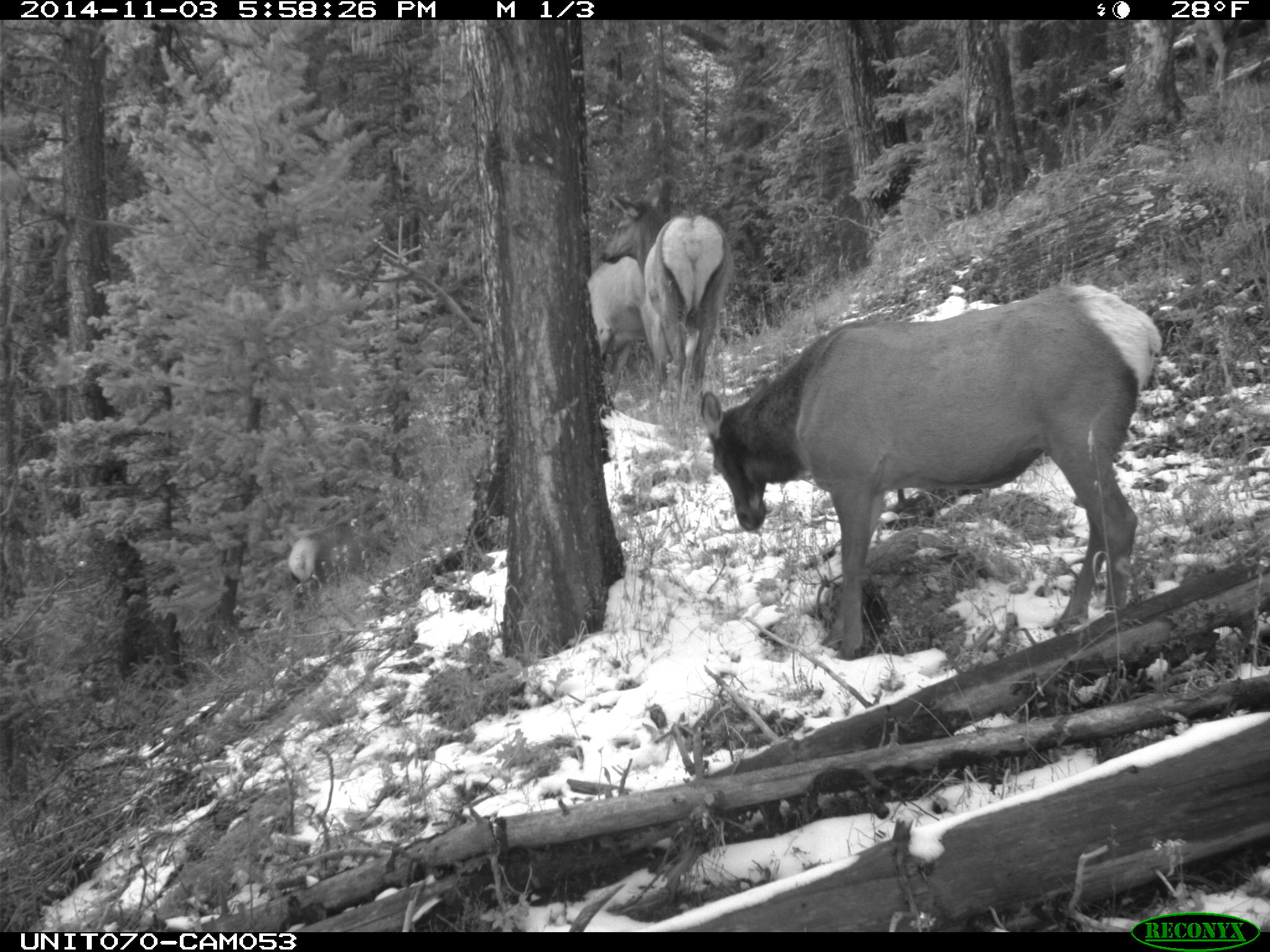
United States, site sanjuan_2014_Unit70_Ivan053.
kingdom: Animalia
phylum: Chordata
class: Mammalia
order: Artiodactyla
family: Cervidae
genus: Cervus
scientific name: Cervus elaphus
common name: red deer